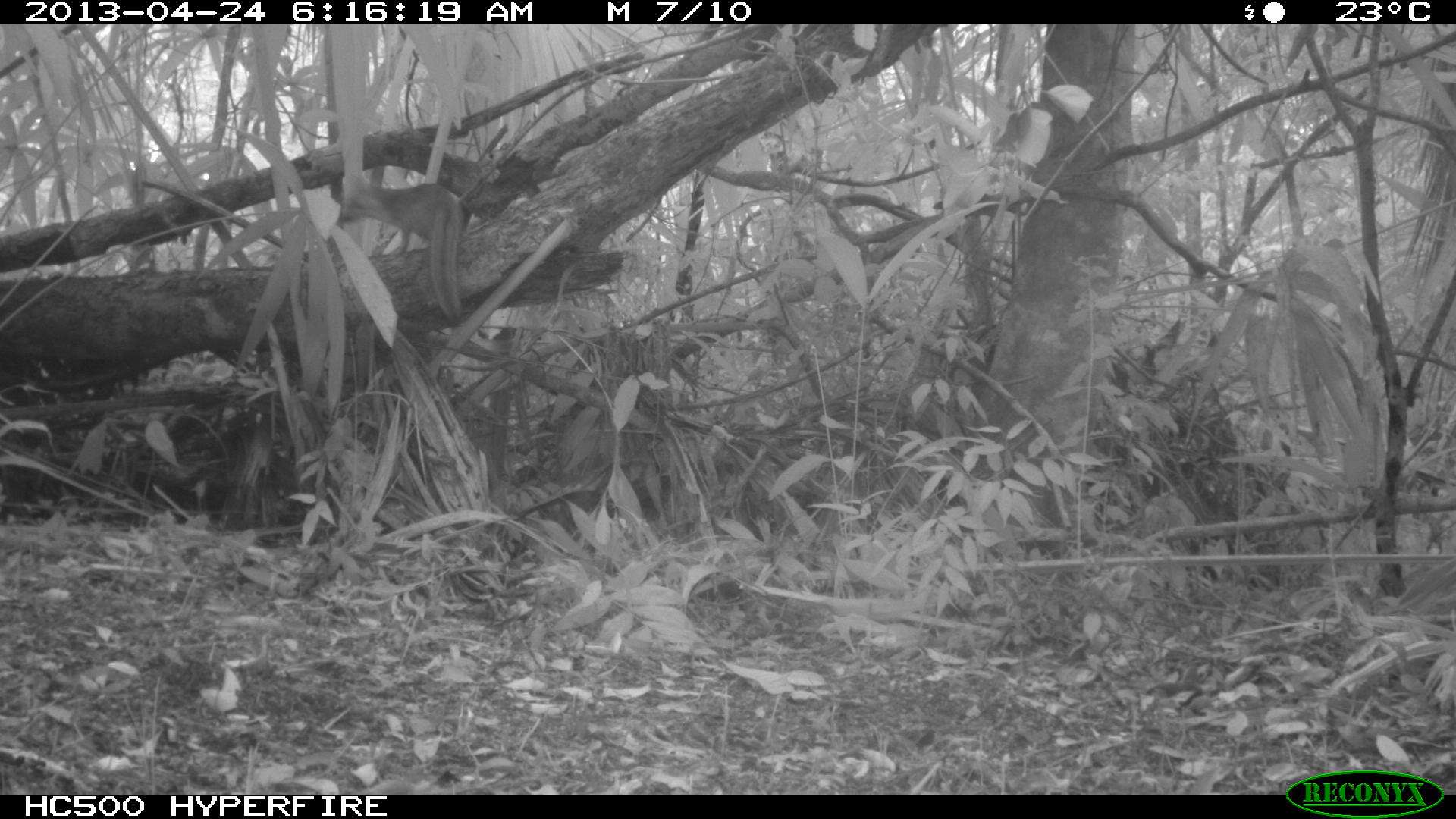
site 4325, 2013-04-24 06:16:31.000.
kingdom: Animalia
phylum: Chordata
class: Mammalia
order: Carnivora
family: Canidae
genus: Urocyon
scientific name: Urocyon cinereoargenteus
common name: gray fox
Urocyon cinereoargenteus (gray fox), count 1.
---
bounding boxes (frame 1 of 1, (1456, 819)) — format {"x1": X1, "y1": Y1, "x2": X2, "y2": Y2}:
urocyon cinereoargenteus: {"x1": 339, "y1": 174, "x2": 471, "y2": 322}